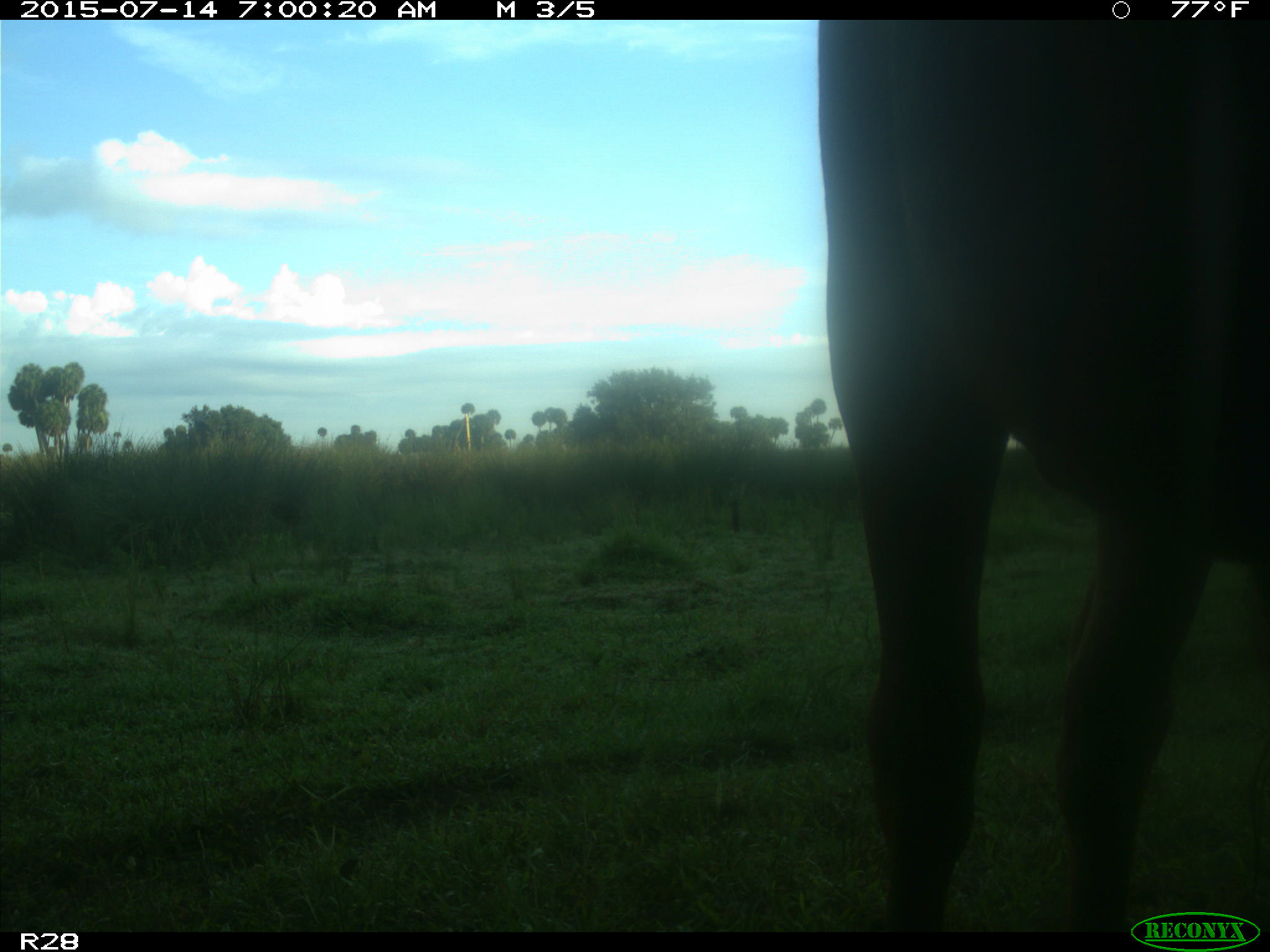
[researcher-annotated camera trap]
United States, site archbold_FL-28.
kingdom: Animalia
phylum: Chordata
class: Mammalia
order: Artiodactyla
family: Bovidae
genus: Bos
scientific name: Bos taurus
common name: domestic cow